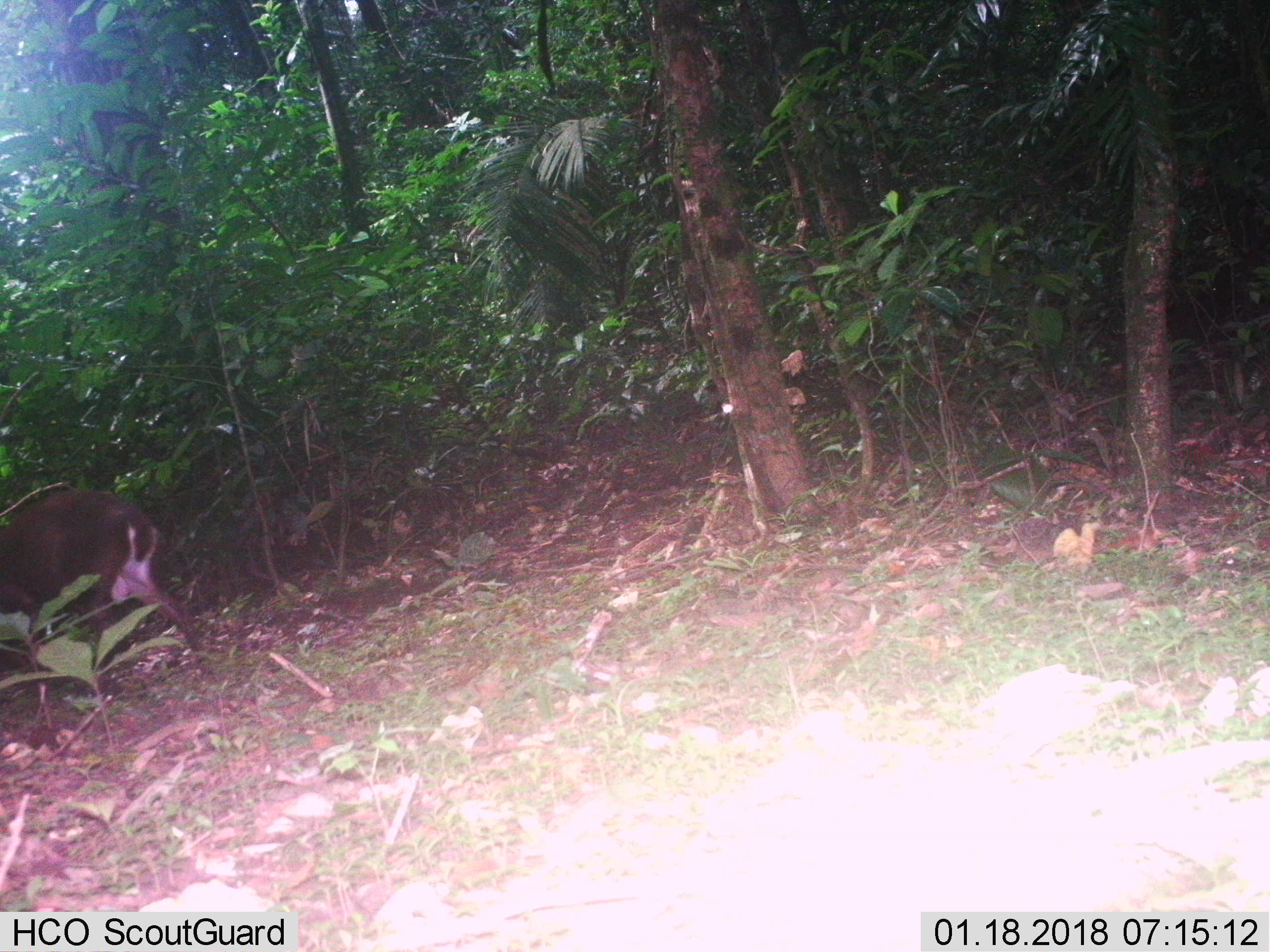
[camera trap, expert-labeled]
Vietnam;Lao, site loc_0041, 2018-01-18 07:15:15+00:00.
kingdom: Animalia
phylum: Chordata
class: Mammalia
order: Artiodactyla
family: Cervidae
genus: Muntiacus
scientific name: Muntiacus vuquangensis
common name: large-antlered muntjac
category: large antlered muntjac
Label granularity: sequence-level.